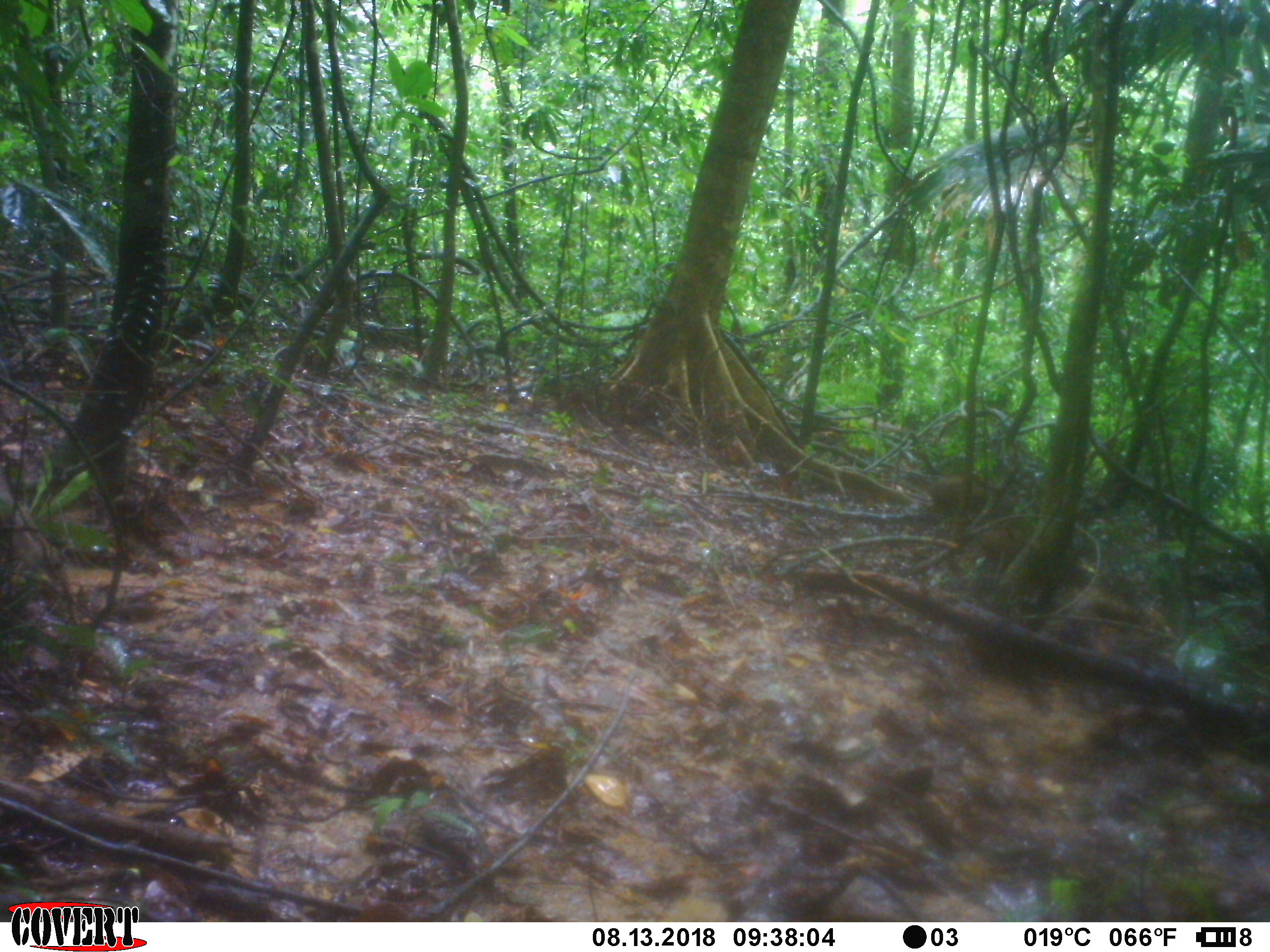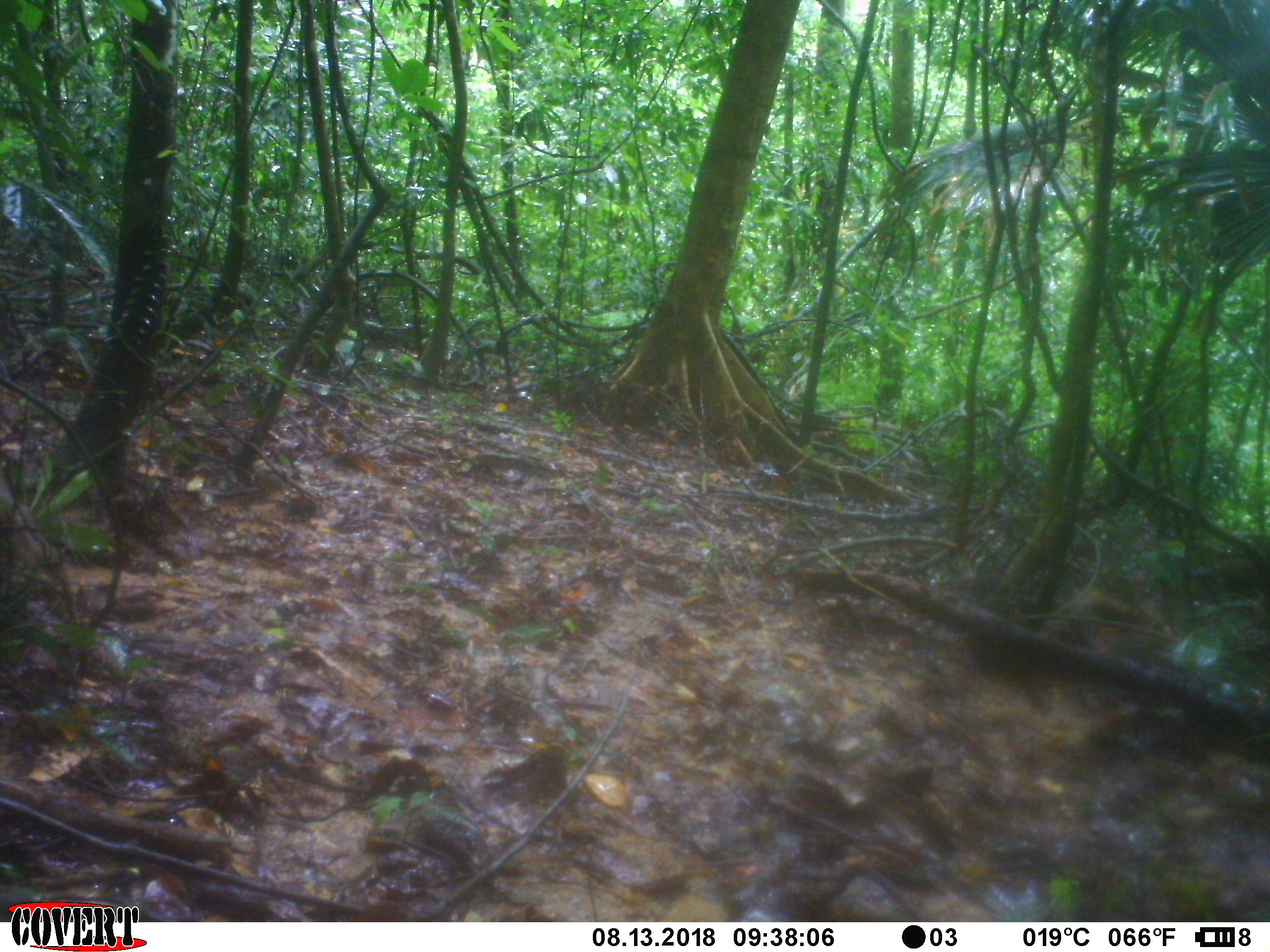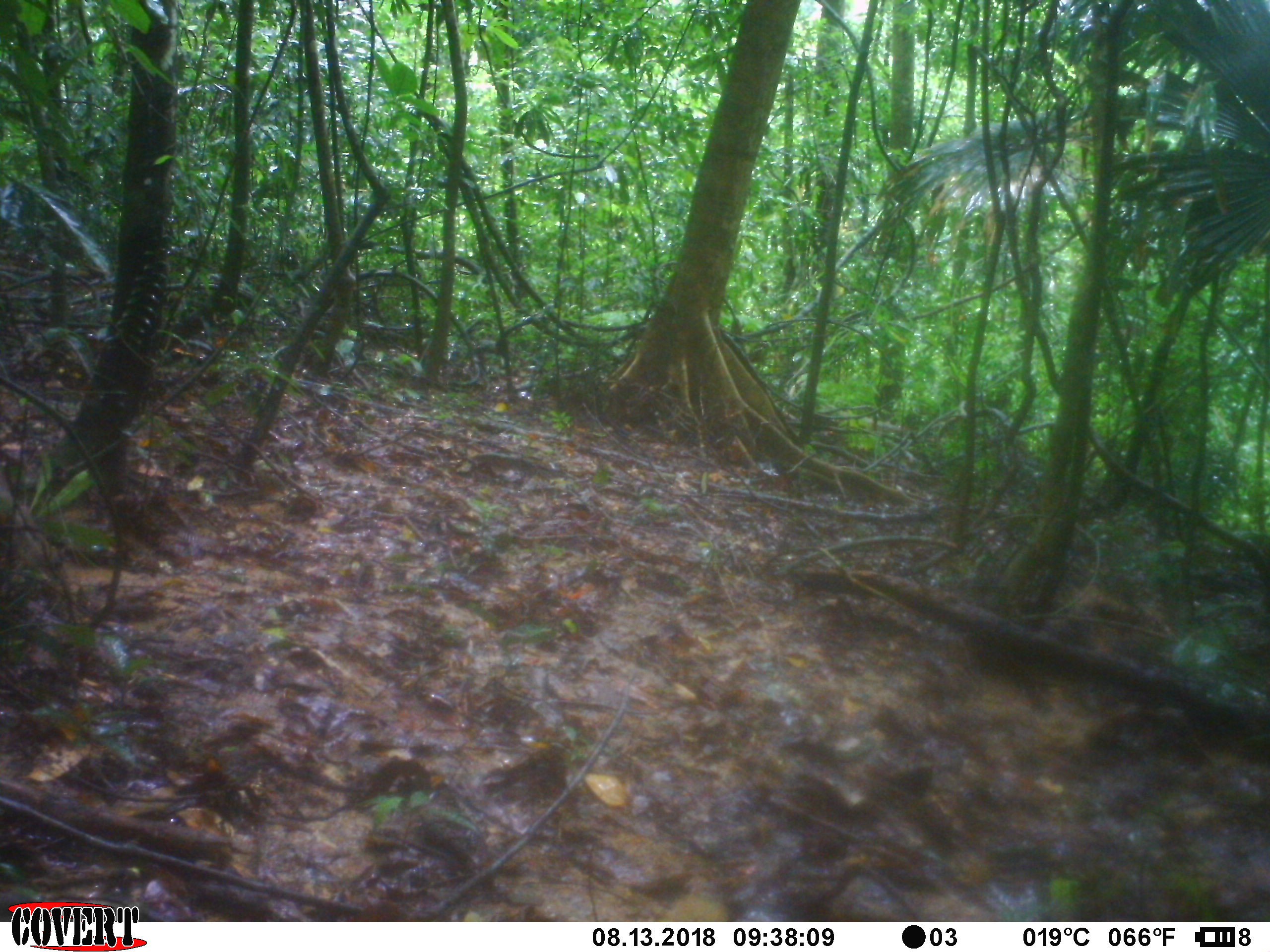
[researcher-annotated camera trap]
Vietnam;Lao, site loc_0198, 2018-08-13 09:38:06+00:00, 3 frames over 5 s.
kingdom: Animalia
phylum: Chordata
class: Mammalia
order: Artiodactyla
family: Suidae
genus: Sus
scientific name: Sus scrofa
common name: eurasian wild pig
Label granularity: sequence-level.